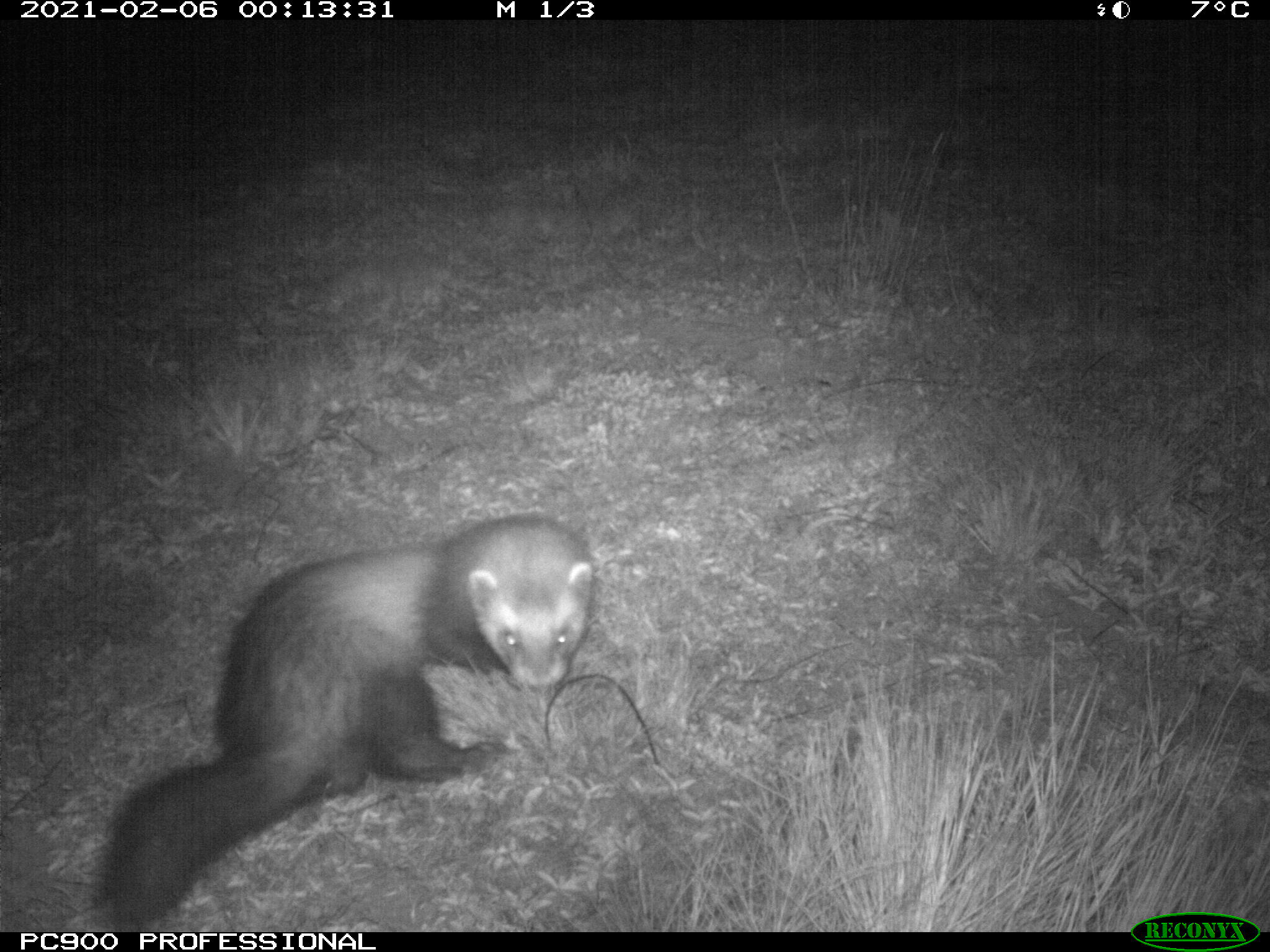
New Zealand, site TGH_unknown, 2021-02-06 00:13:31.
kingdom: Animalia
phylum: Chordata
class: Mammalia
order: Carnivora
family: Mustelidae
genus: Mustela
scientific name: Mustela furo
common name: ferret